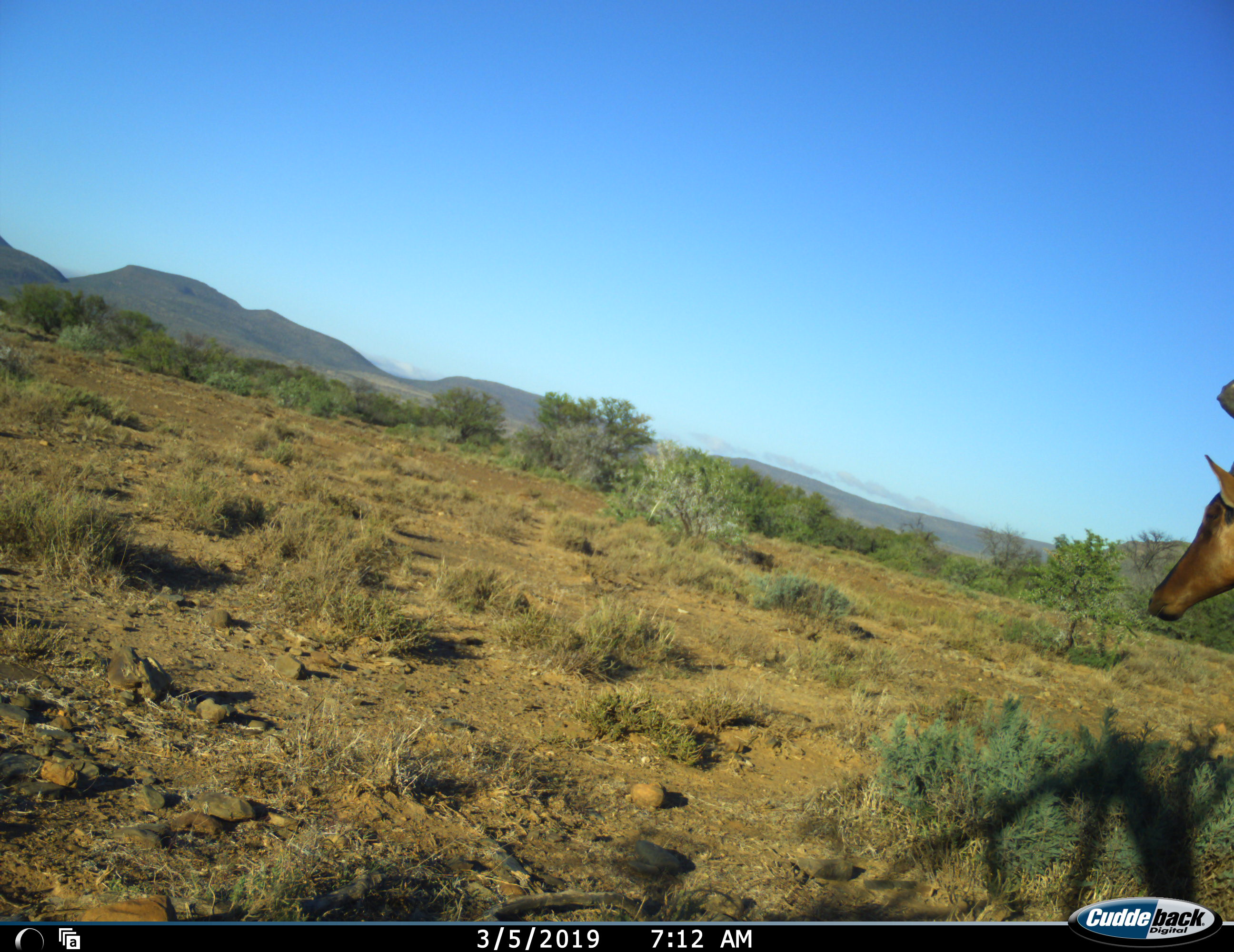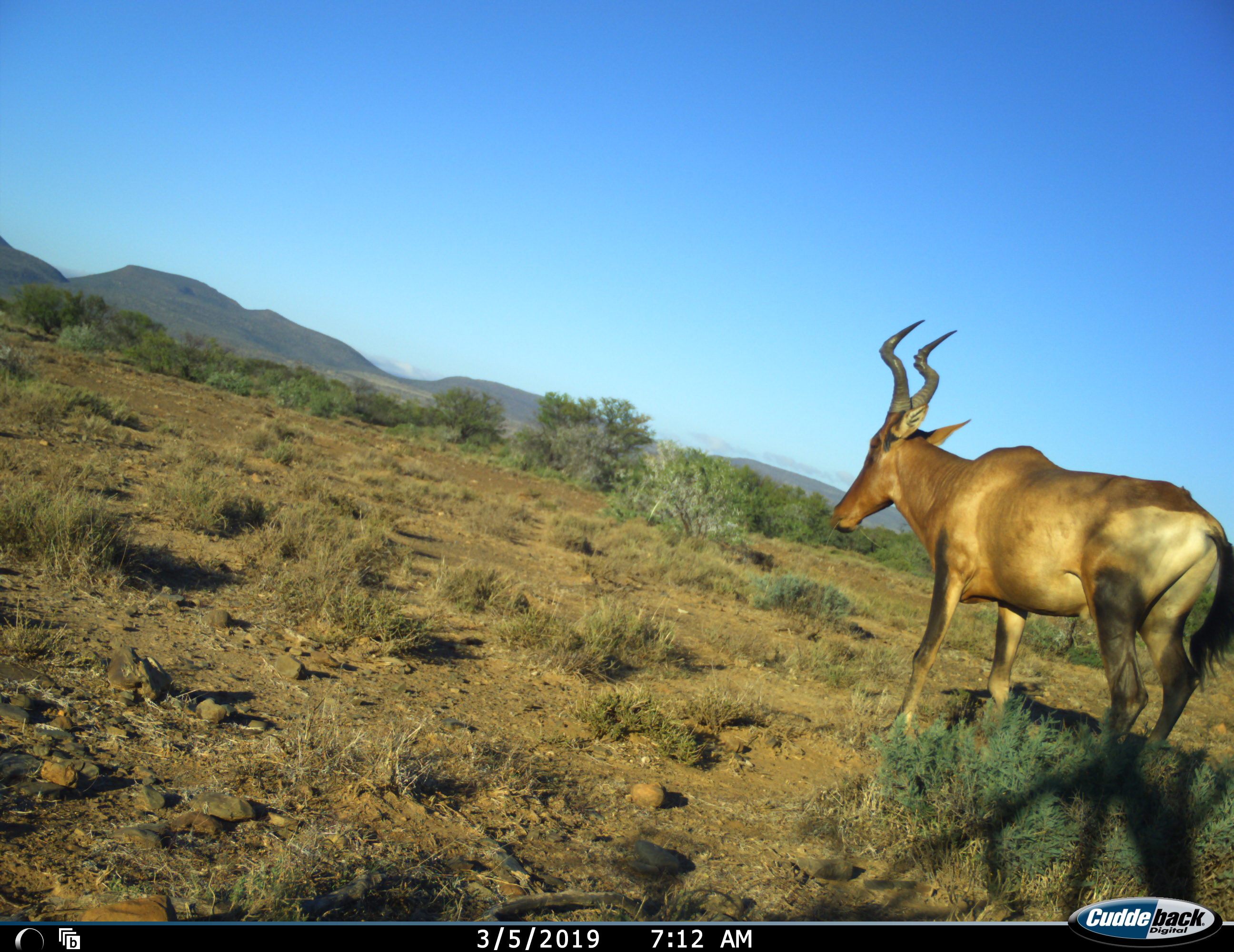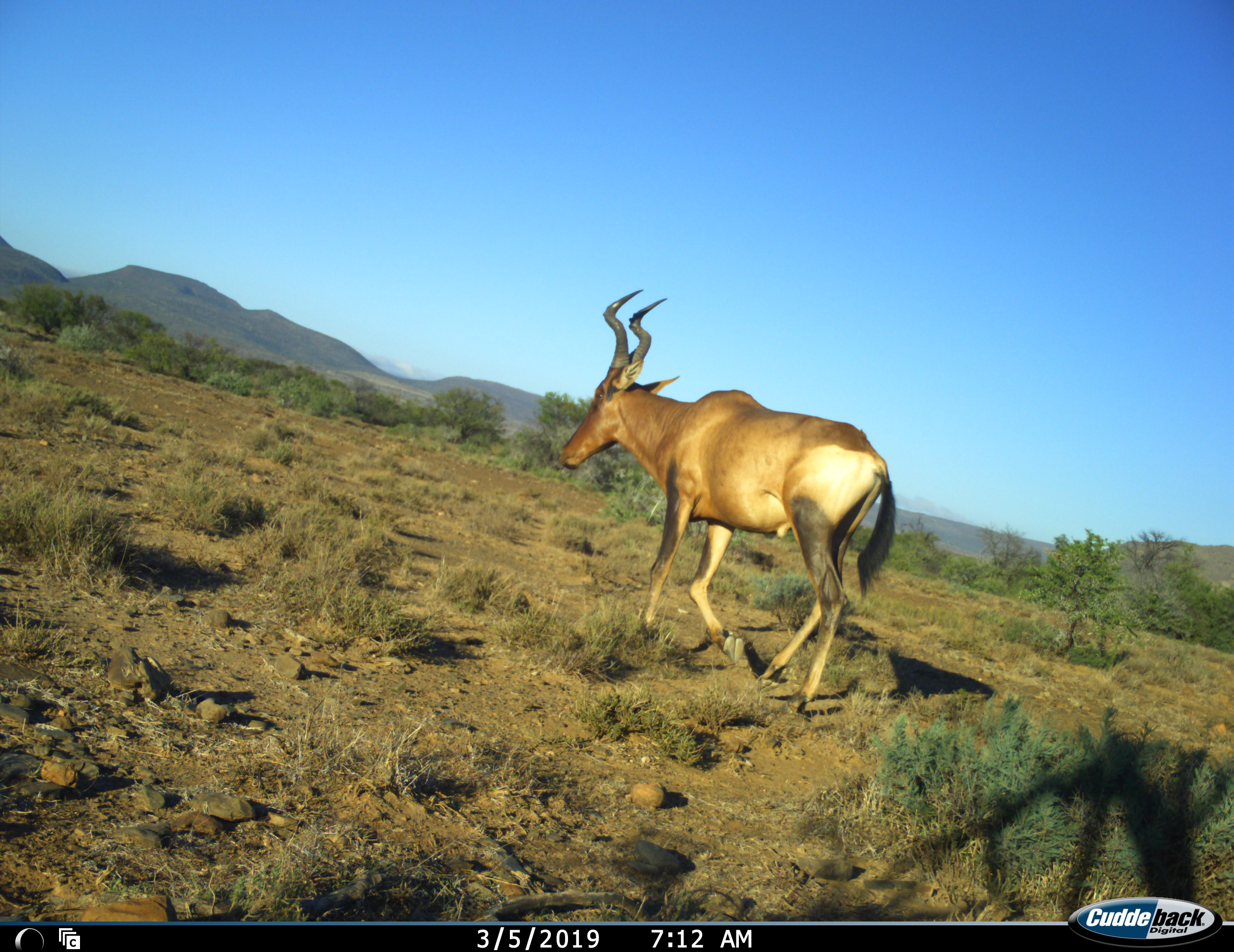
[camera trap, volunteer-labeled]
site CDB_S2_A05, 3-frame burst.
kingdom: Animalia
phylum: Chordata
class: Mammalia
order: Artiodactyla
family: Bovidae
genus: Alcelaphus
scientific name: Alcelaphus buselaphus caama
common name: red hartebeest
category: hartebeestred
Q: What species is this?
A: Hartebeestred (red hartebeest) (Alcelaphus buselaphus caama).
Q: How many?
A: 1.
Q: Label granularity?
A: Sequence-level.